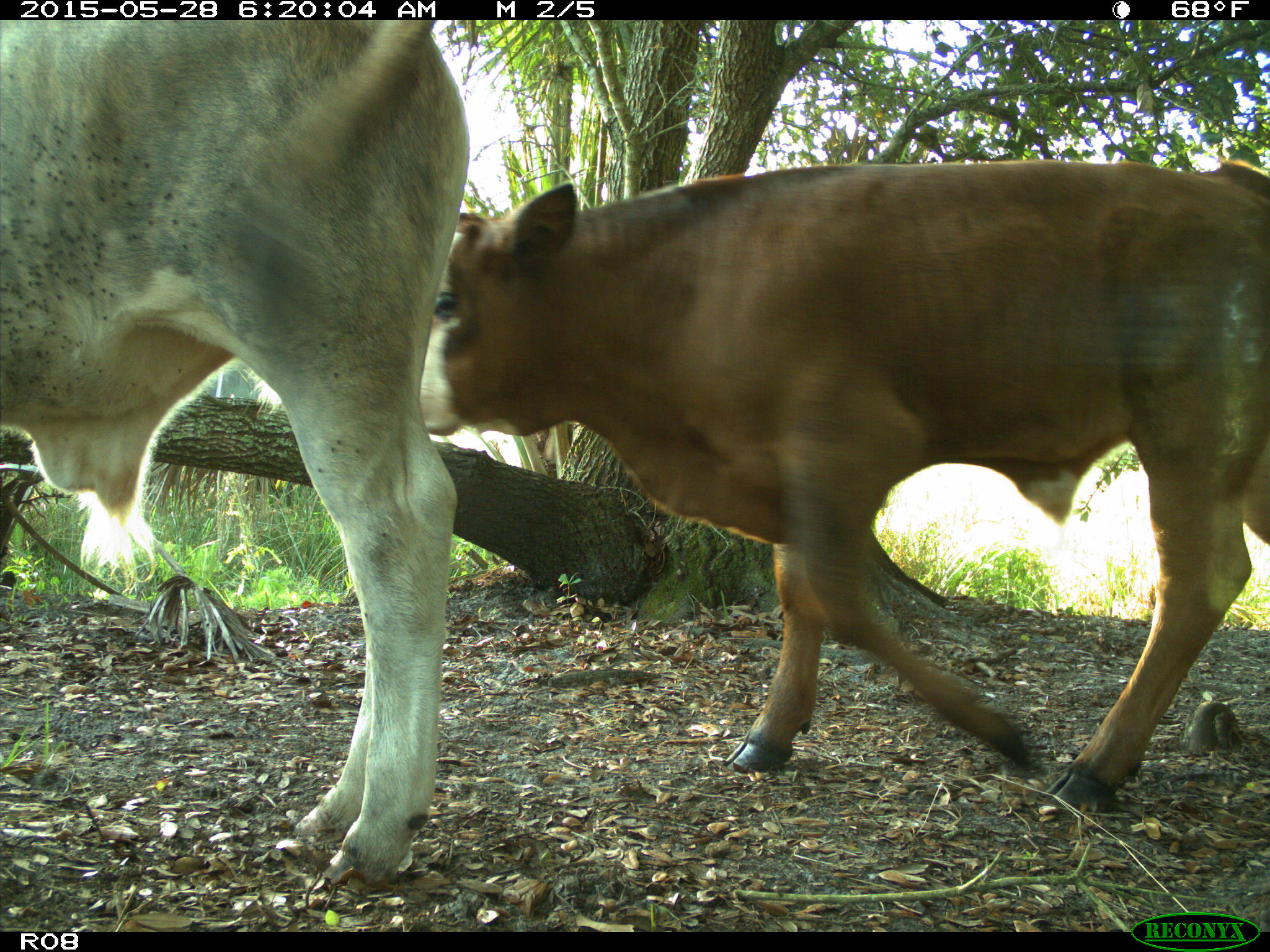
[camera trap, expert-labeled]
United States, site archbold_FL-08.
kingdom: Animalia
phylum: Chordata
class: Mammalia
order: Artiodactyla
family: Bovidae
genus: Bos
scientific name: Bos taurus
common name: domestic cow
Bos taurus (domestic cow).